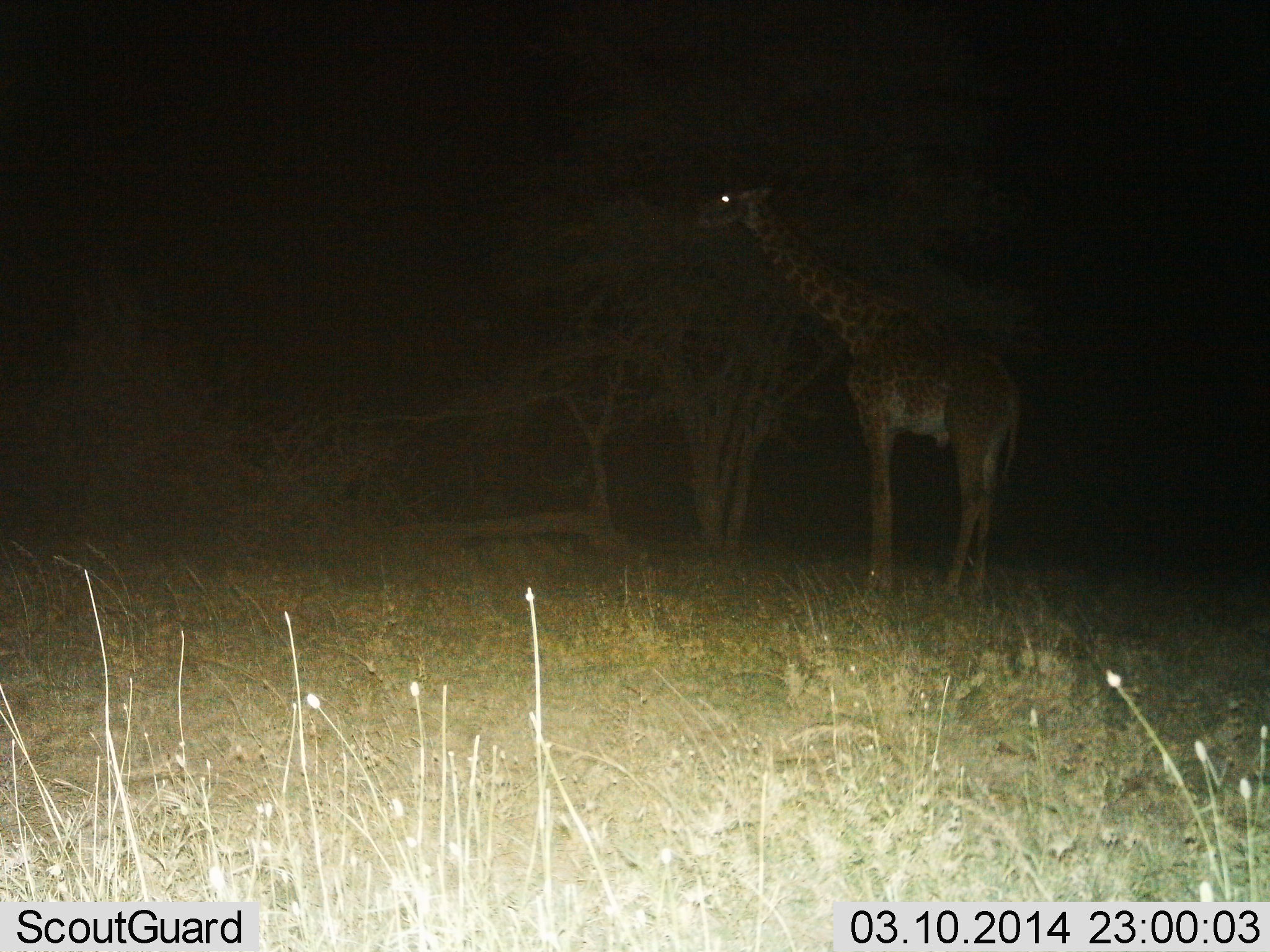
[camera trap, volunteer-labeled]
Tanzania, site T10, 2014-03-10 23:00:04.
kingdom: Animalia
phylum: Chordata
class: Mammalia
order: Artiodactyla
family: Giraffidae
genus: Giraffa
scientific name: Giraffa camelopardalis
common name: giraffe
Giraffe (Giraffa camelopardalis), count 1. Behavior (volunteer vote fractions): standing 60%, resting 0%, moving 0%, interacting 0%. Young present (vote fraction): 0%. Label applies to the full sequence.